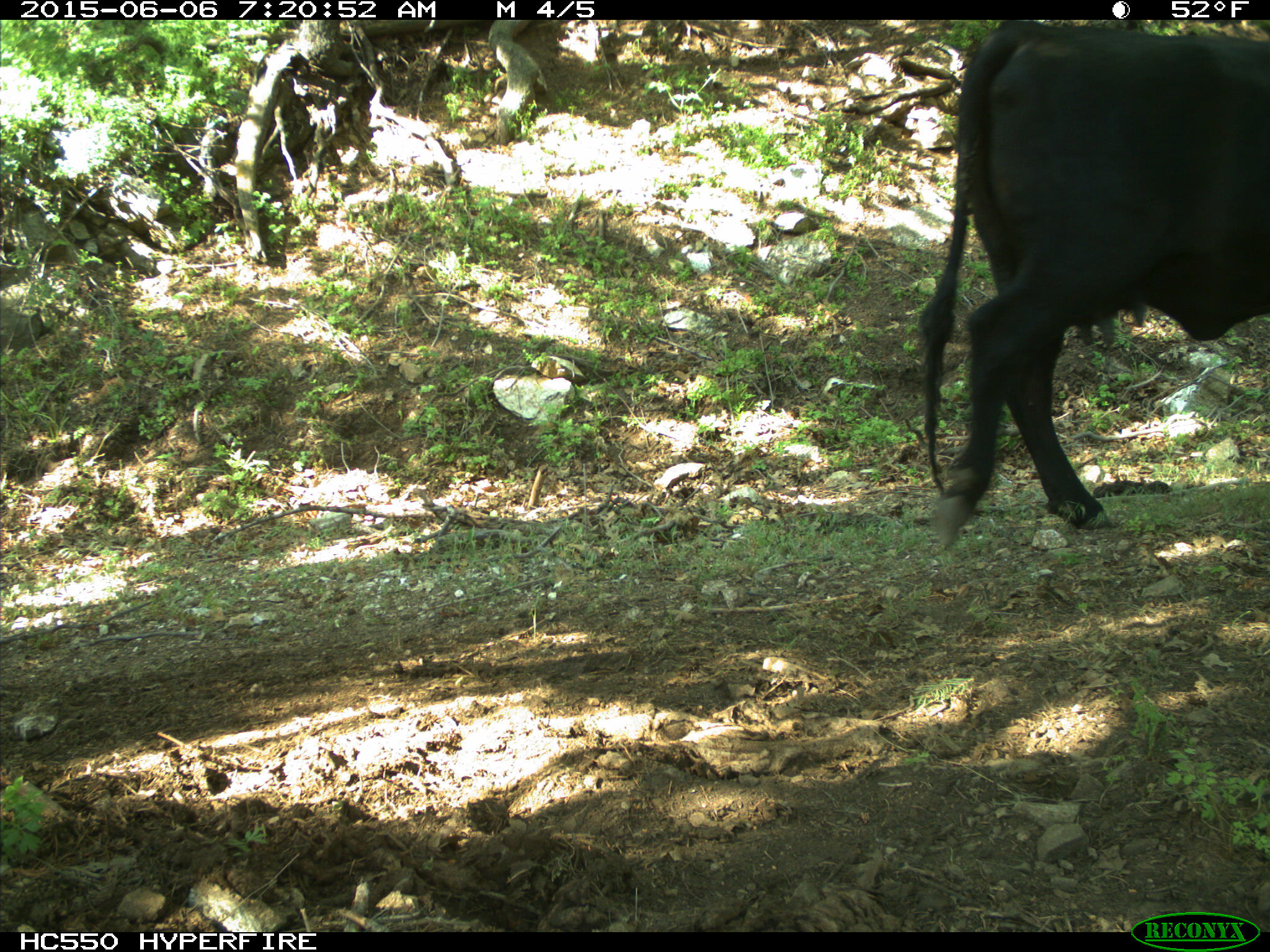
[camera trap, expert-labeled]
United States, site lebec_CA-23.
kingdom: Animalia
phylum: Chordata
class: Mammalia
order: Artiodactyla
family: Bovidae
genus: Bos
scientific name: Bos taurus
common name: domestic cow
Bos taurus (domestic cow).